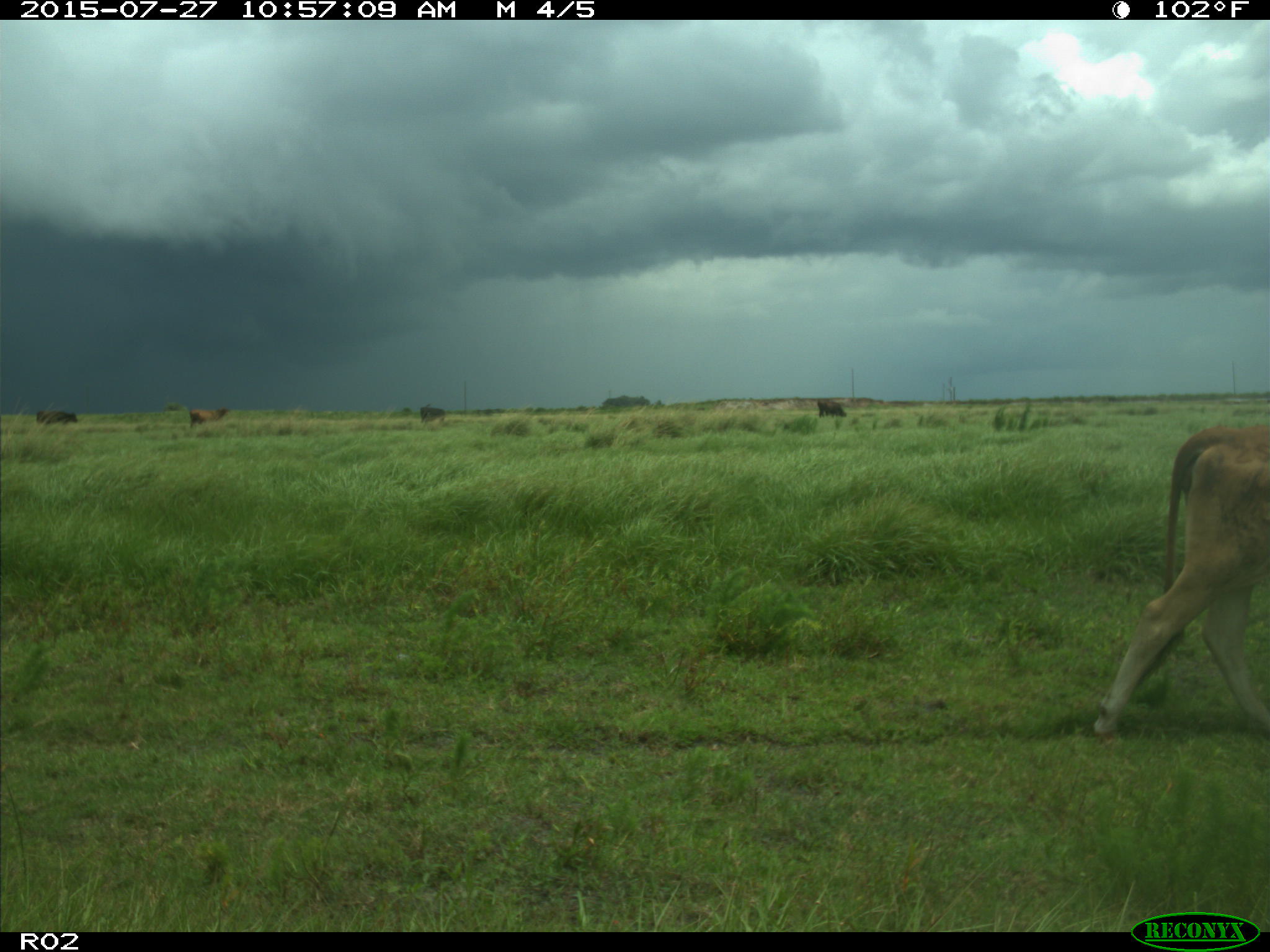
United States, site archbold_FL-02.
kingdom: Animalia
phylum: Chordata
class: Mammalia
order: Artiodactyla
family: Bovidae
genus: Bos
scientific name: Bos taurus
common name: domestic cow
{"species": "Bos taurus (domestic cow)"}